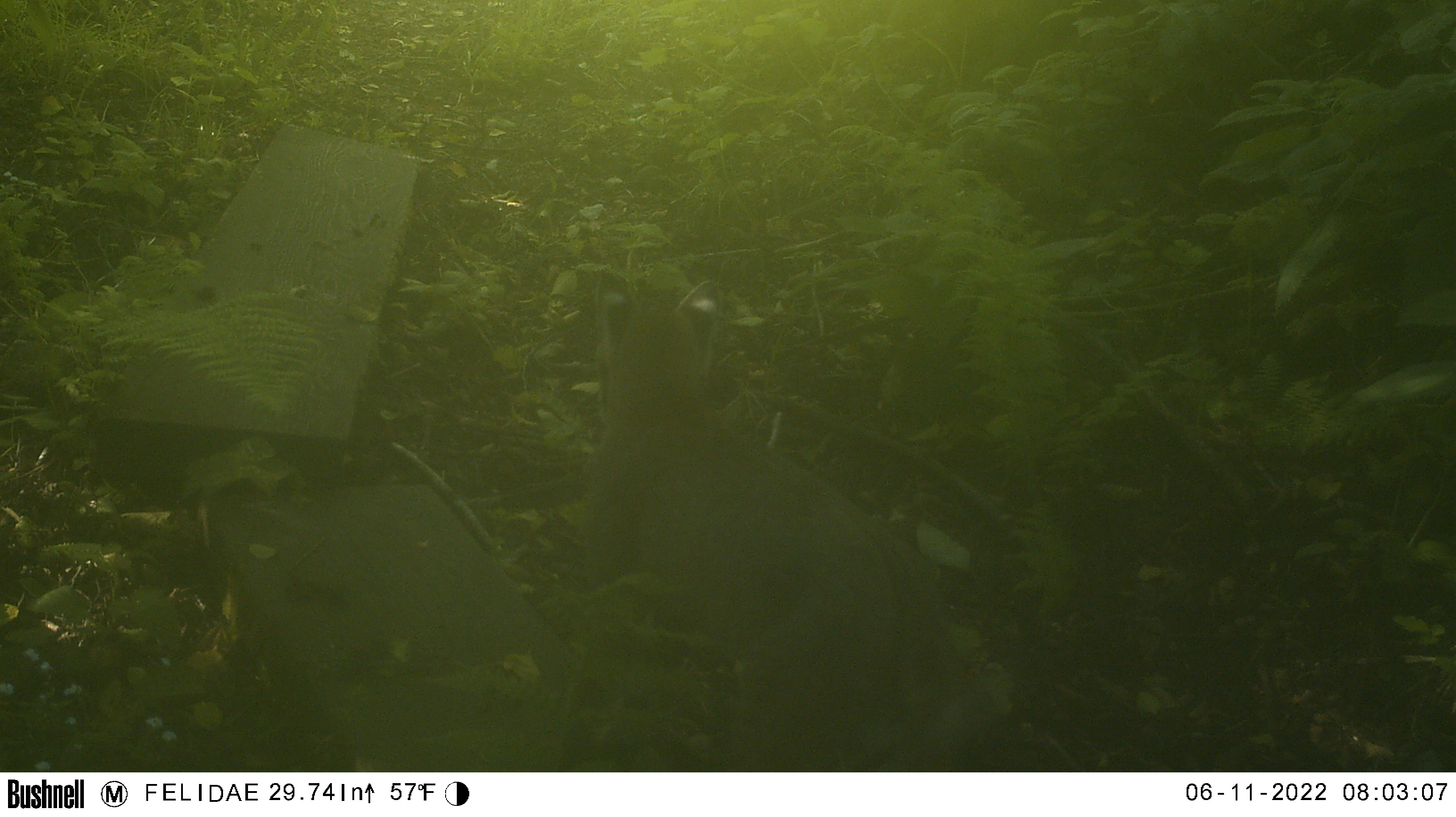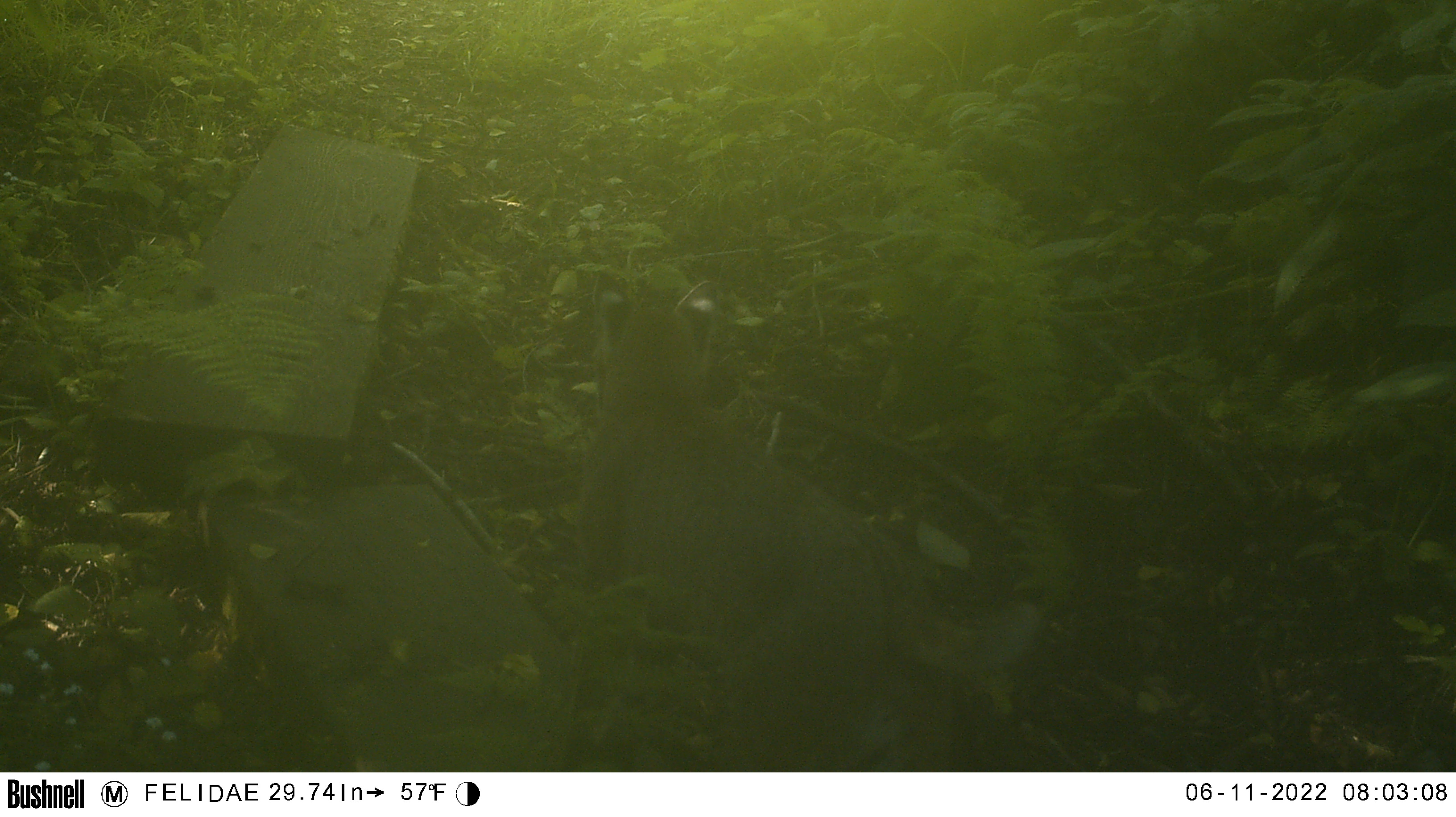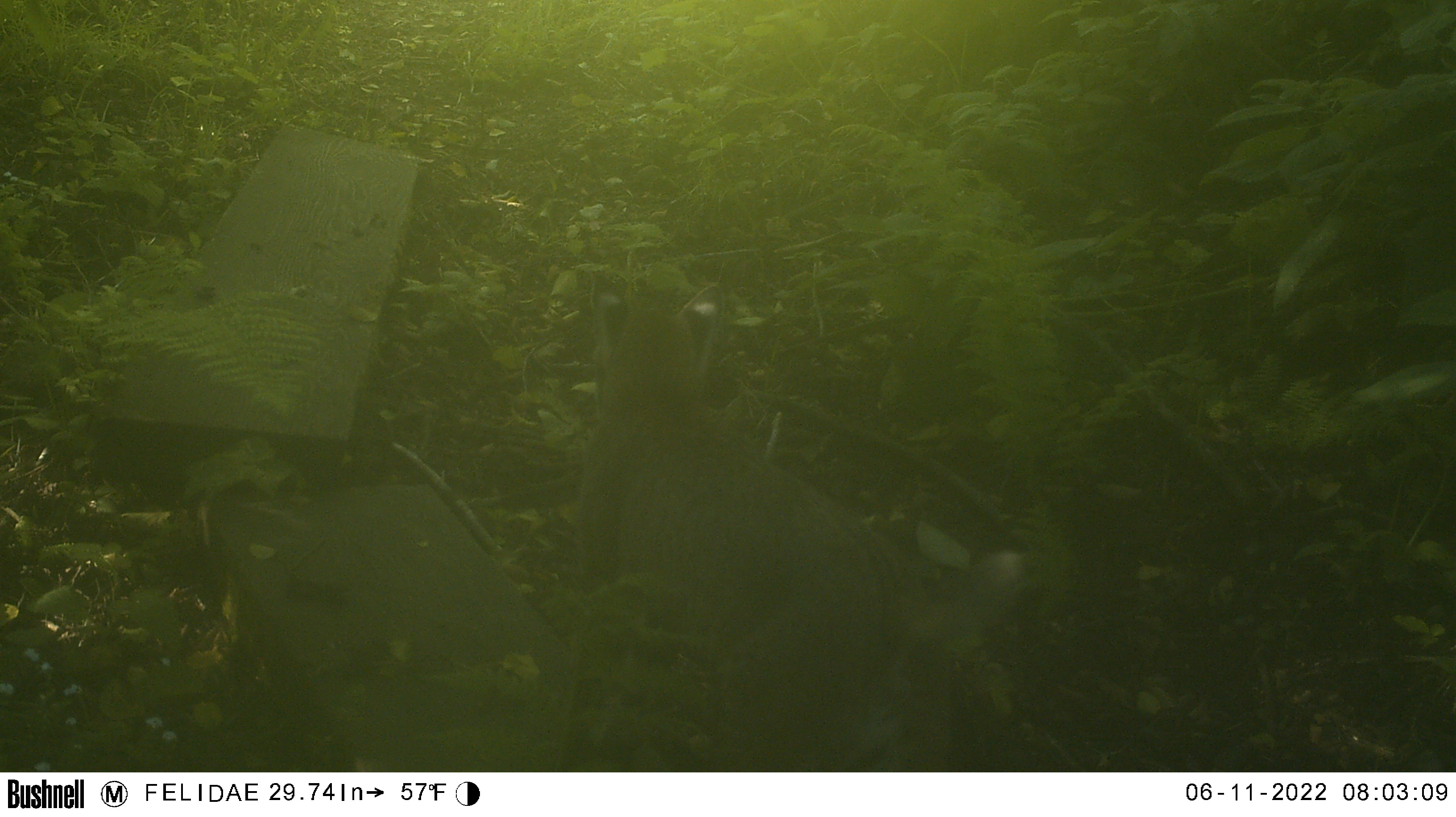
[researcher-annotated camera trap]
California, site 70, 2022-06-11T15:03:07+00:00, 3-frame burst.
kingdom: Animalia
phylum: Chordata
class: Mammalia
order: Carnivora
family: Felidae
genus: Lynx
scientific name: Lynx rufus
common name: bobcat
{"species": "bobcat (Lynx rufus)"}